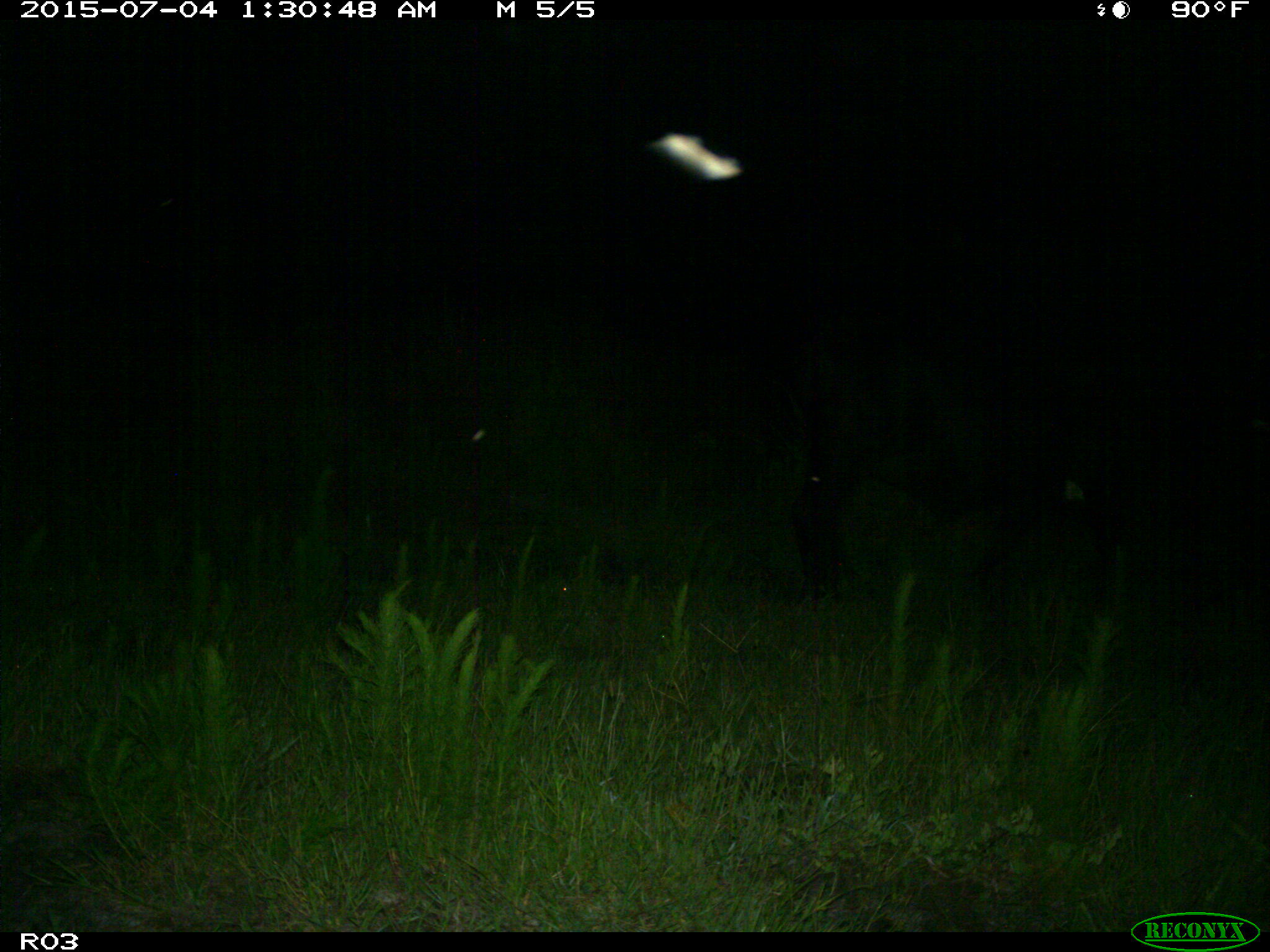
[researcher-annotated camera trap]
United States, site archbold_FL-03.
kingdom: Animalia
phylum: Chordata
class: Mammalia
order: Artiodactyla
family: Bovidae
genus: Bos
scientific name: Bos taurus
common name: domestic cow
Bos taurus (domestic cow).